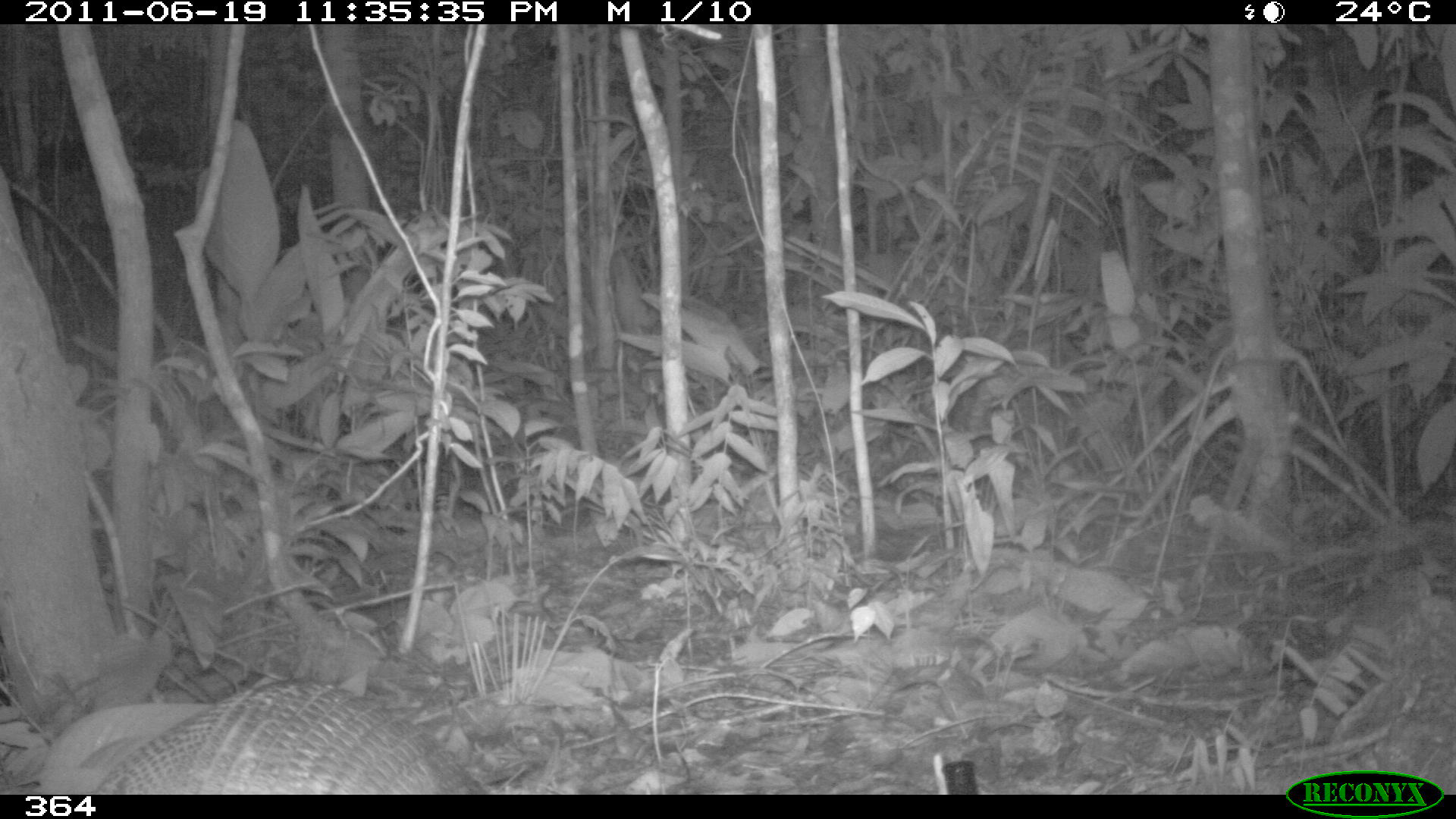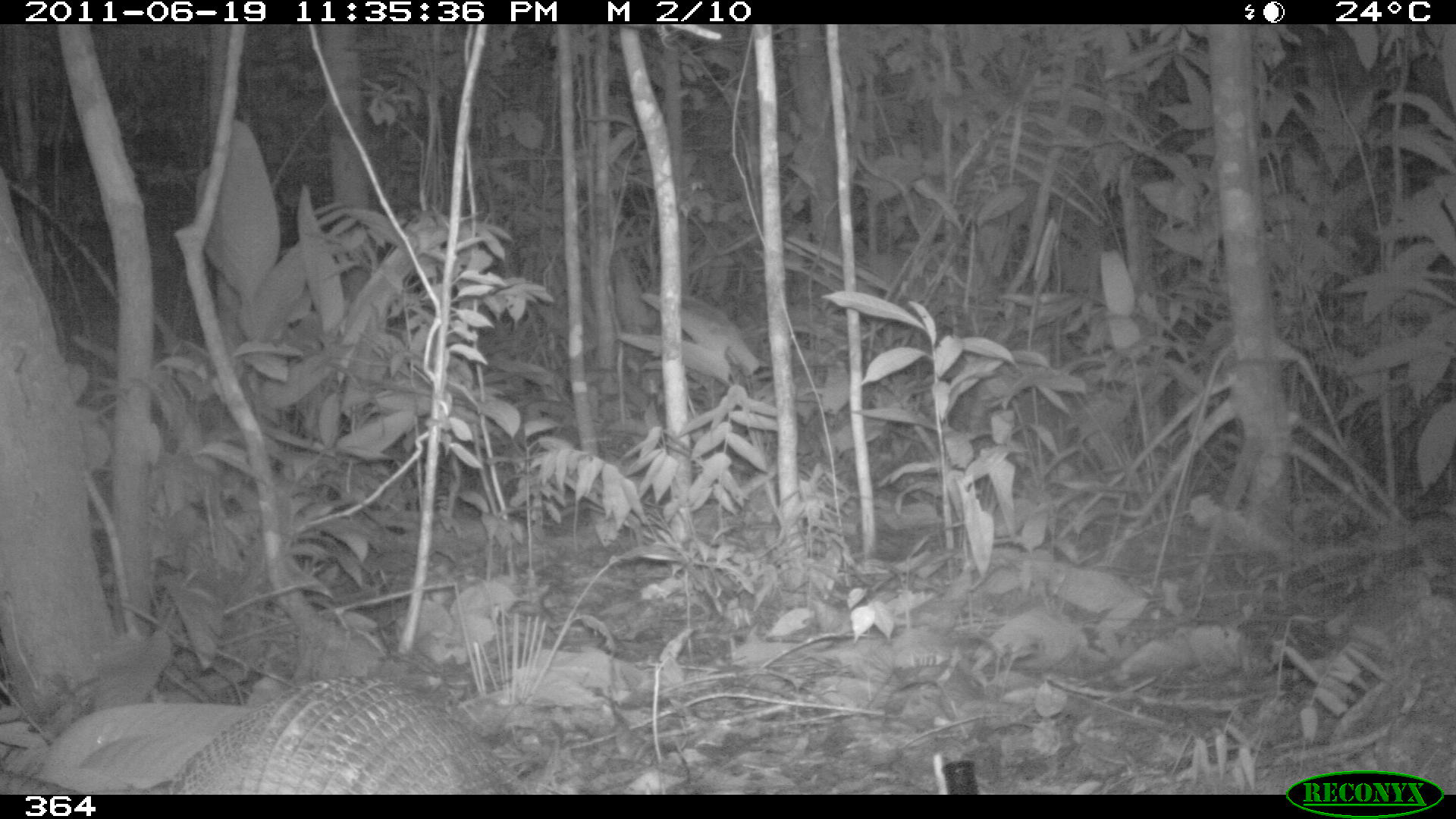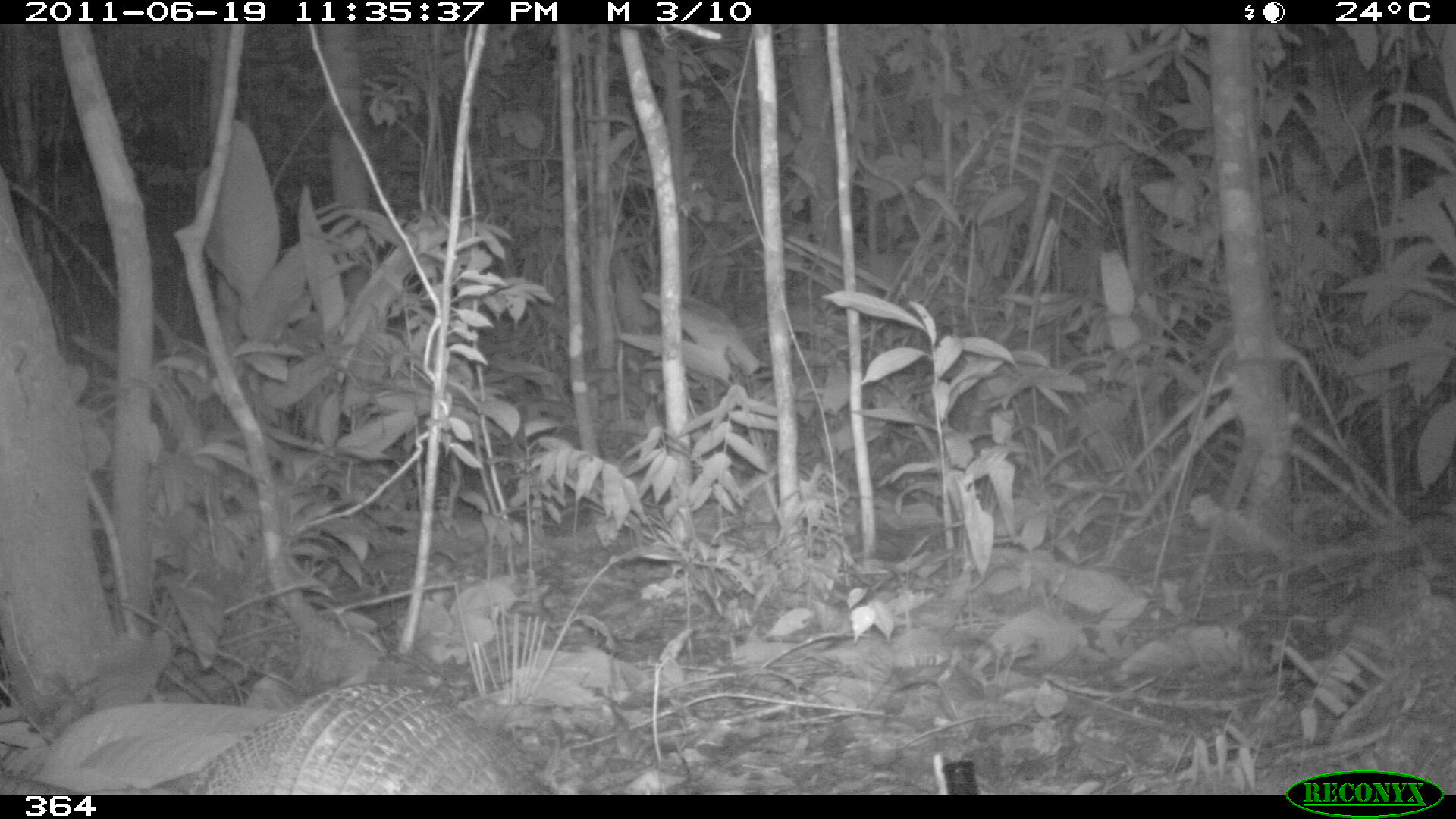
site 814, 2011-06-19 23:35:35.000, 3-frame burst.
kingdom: Animalia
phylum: Chordata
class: Mammalia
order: Cingulata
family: Dasypodidae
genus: Dasypus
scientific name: Dasypus novemcinctus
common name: nine-banded armadillo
Dasypus novemcinctus (nine-banded armadillo).